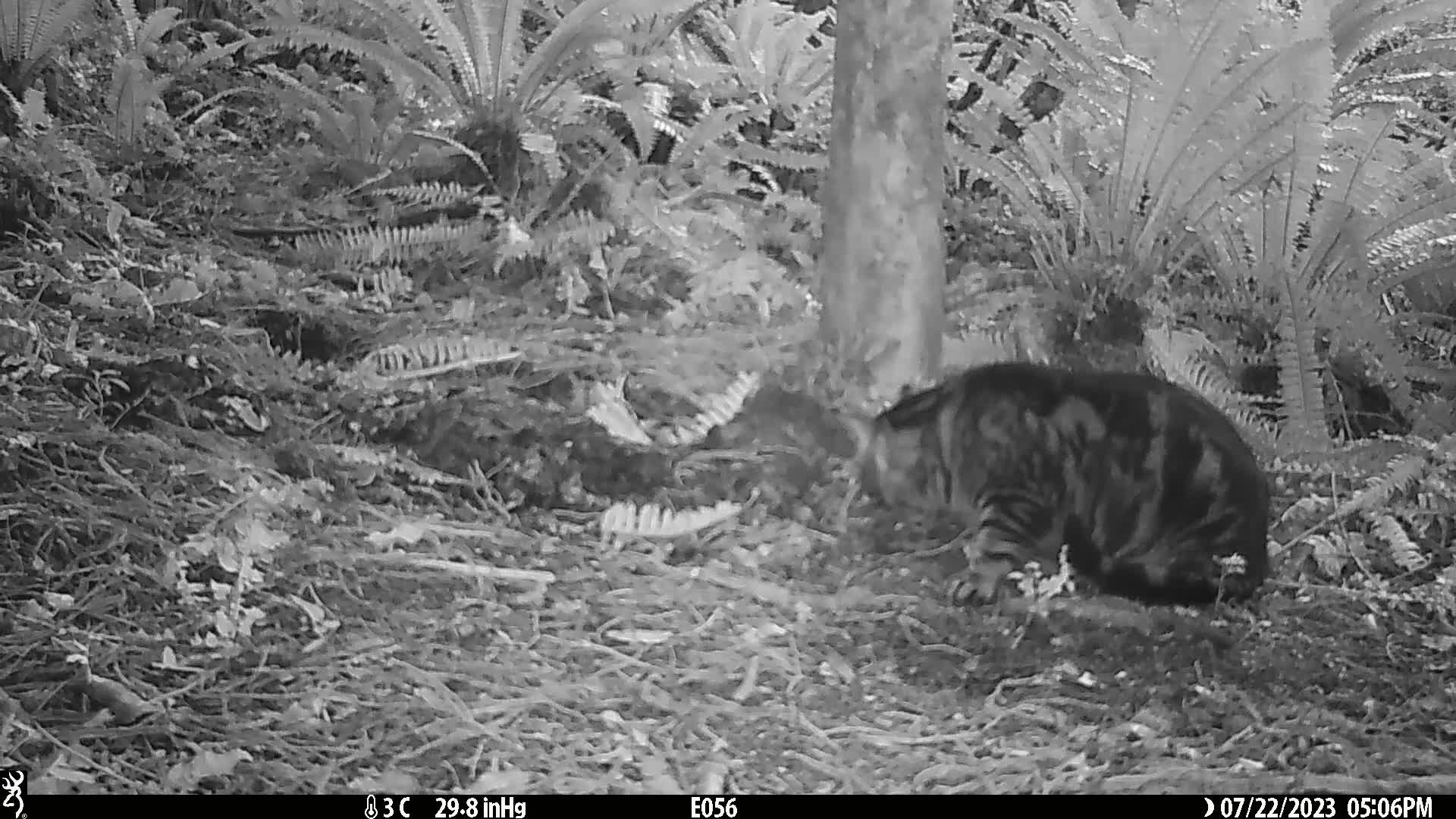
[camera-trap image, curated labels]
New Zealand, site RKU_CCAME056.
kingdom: Animalia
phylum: Chordata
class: Mammalia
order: Carnivora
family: Felidae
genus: Felis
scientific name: Felis catus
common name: domestic cat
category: cat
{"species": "cat (domestic cat) (Felis catus)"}